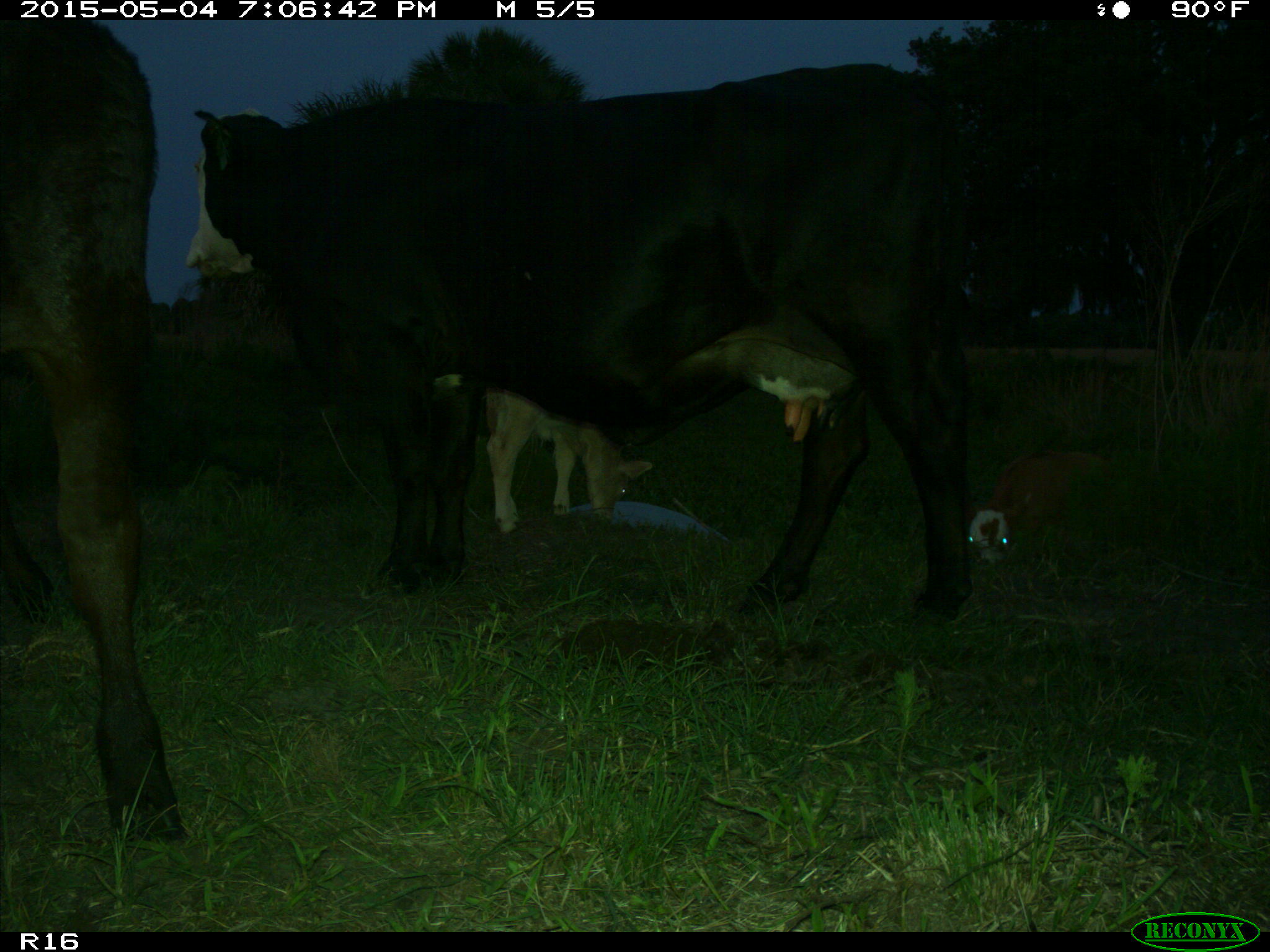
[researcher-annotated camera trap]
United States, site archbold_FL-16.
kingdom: Animalia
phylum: Chordata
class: Mammalia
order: Artiodactyla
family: Bovidae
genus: Bos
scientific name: Bos taurus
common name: domestic cow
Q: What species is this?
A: Bos taurus (domestic cow).